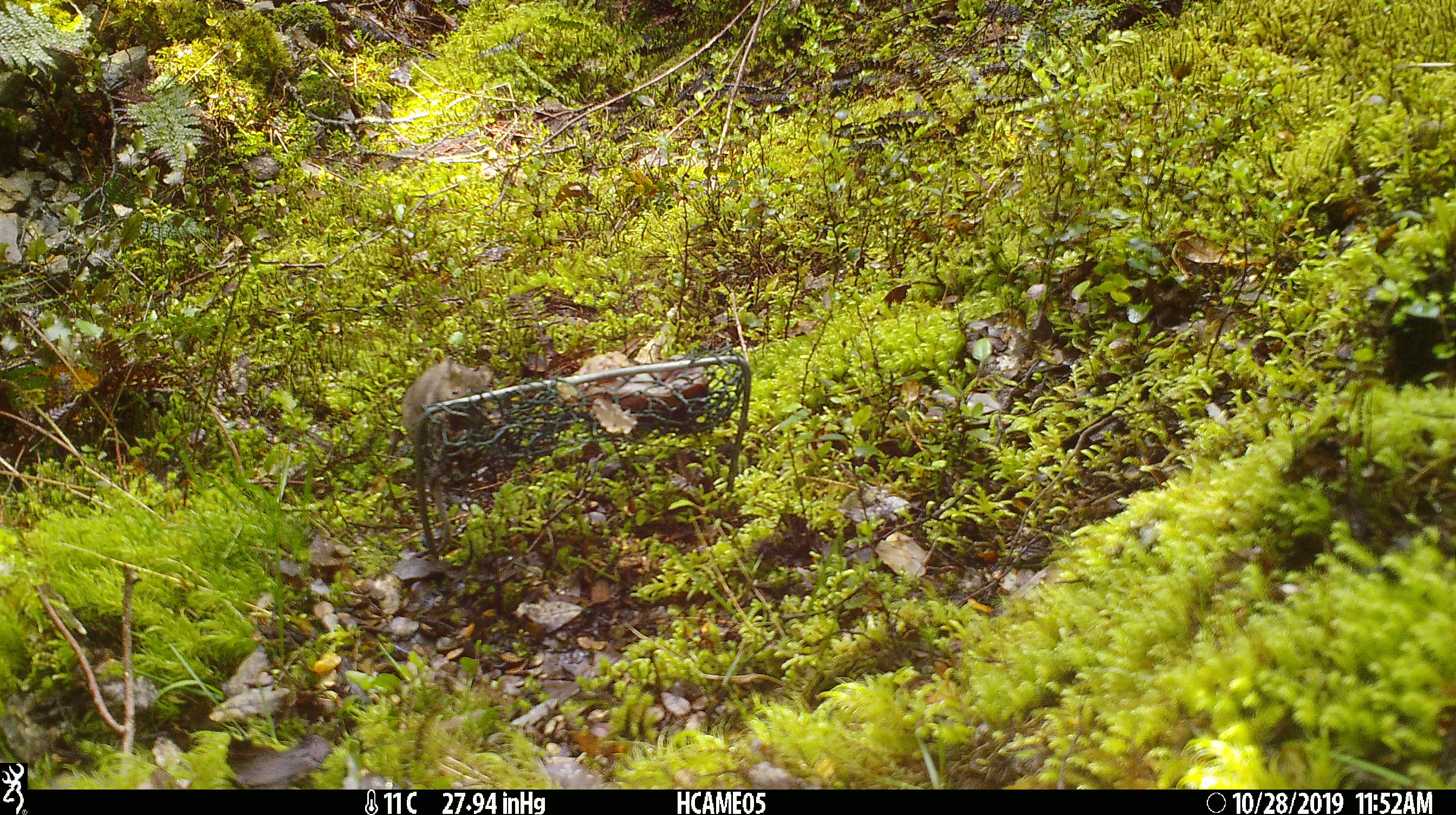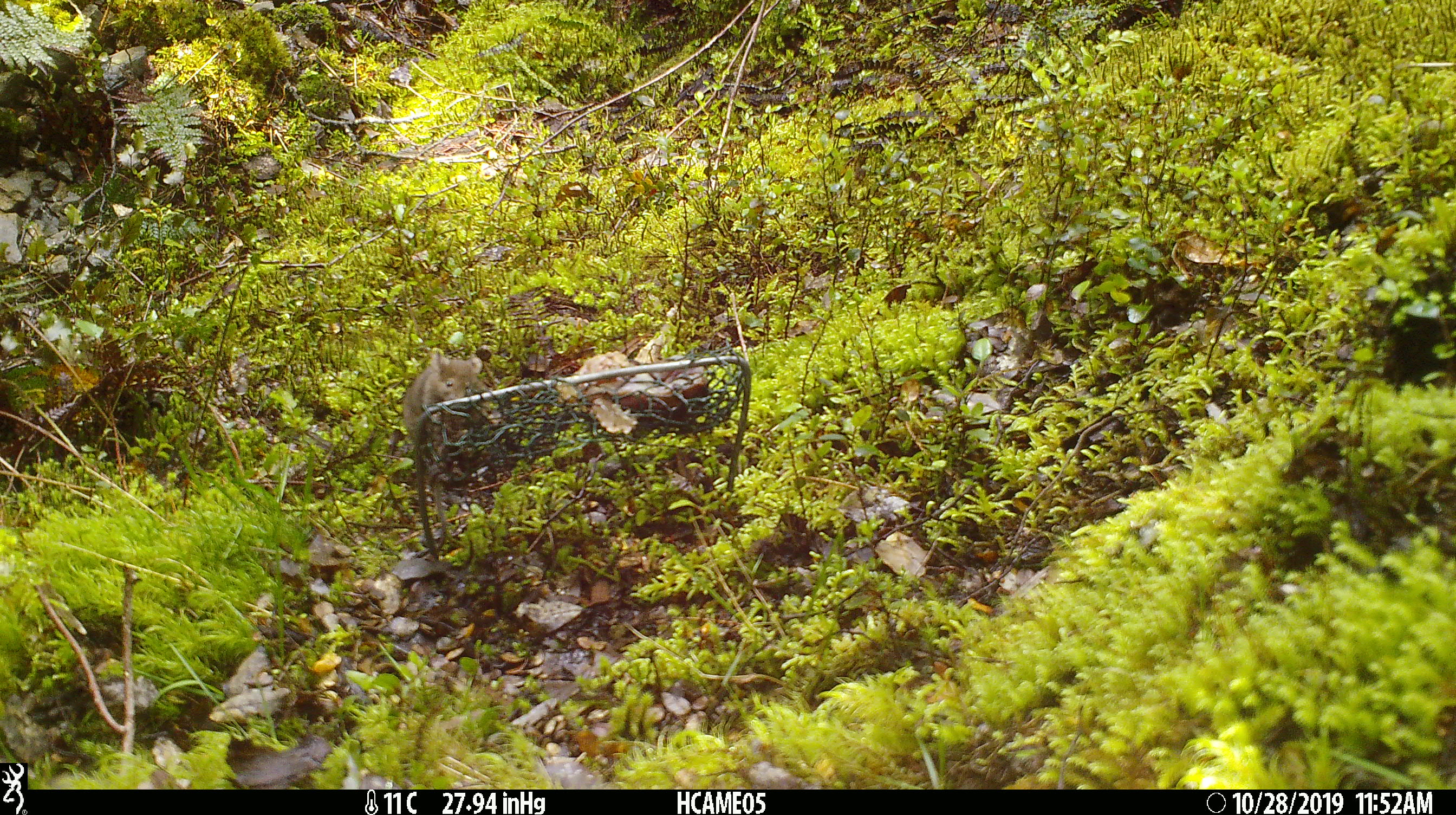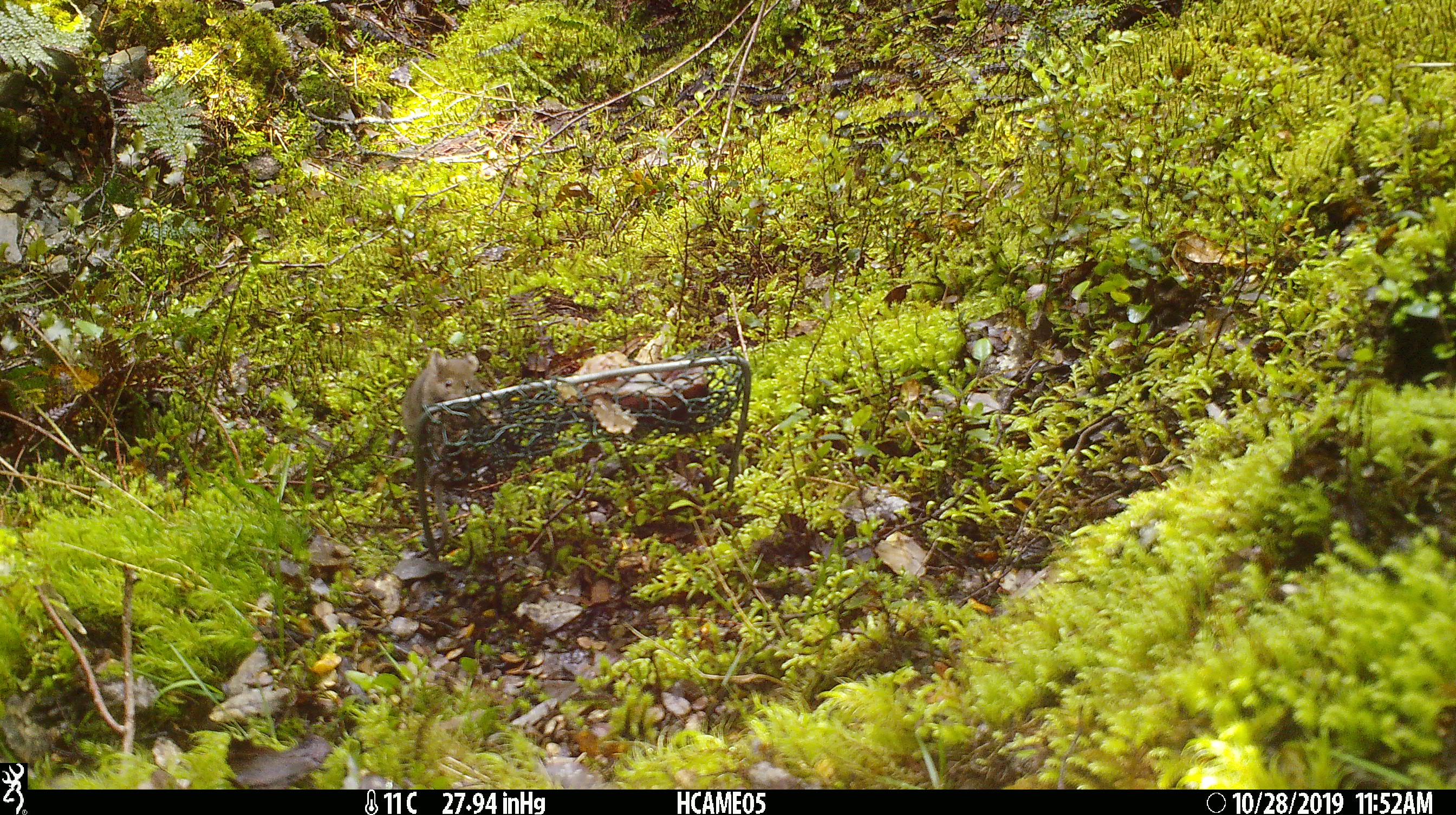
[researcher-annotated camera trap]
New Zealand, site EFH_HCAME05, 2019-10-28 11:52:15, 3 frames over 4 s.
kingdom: Animalia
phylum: Chordata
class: Mammalia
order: Rodentia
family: Muridae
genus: Mus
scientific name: Mus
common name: mouse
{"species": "mouse (Mus)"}